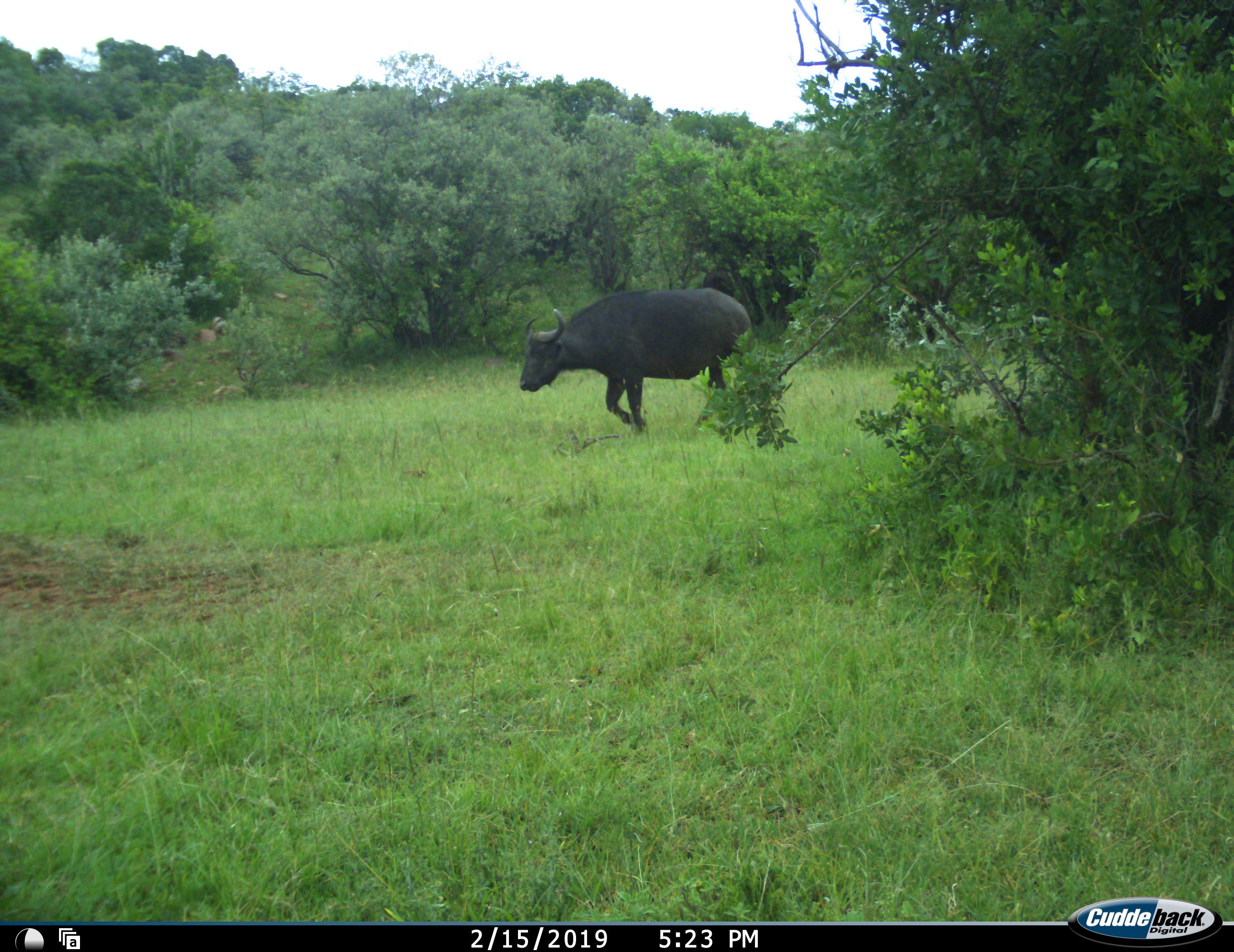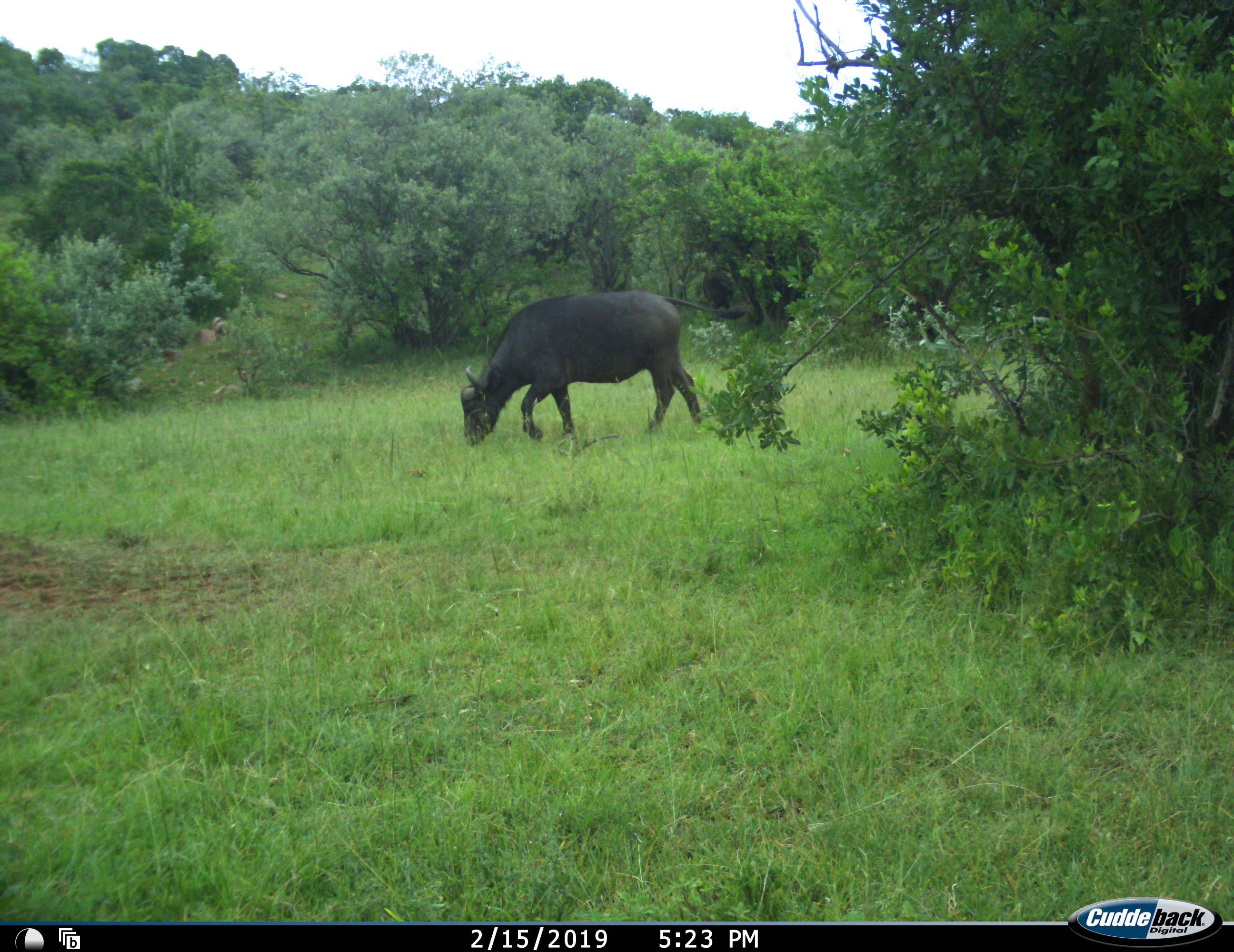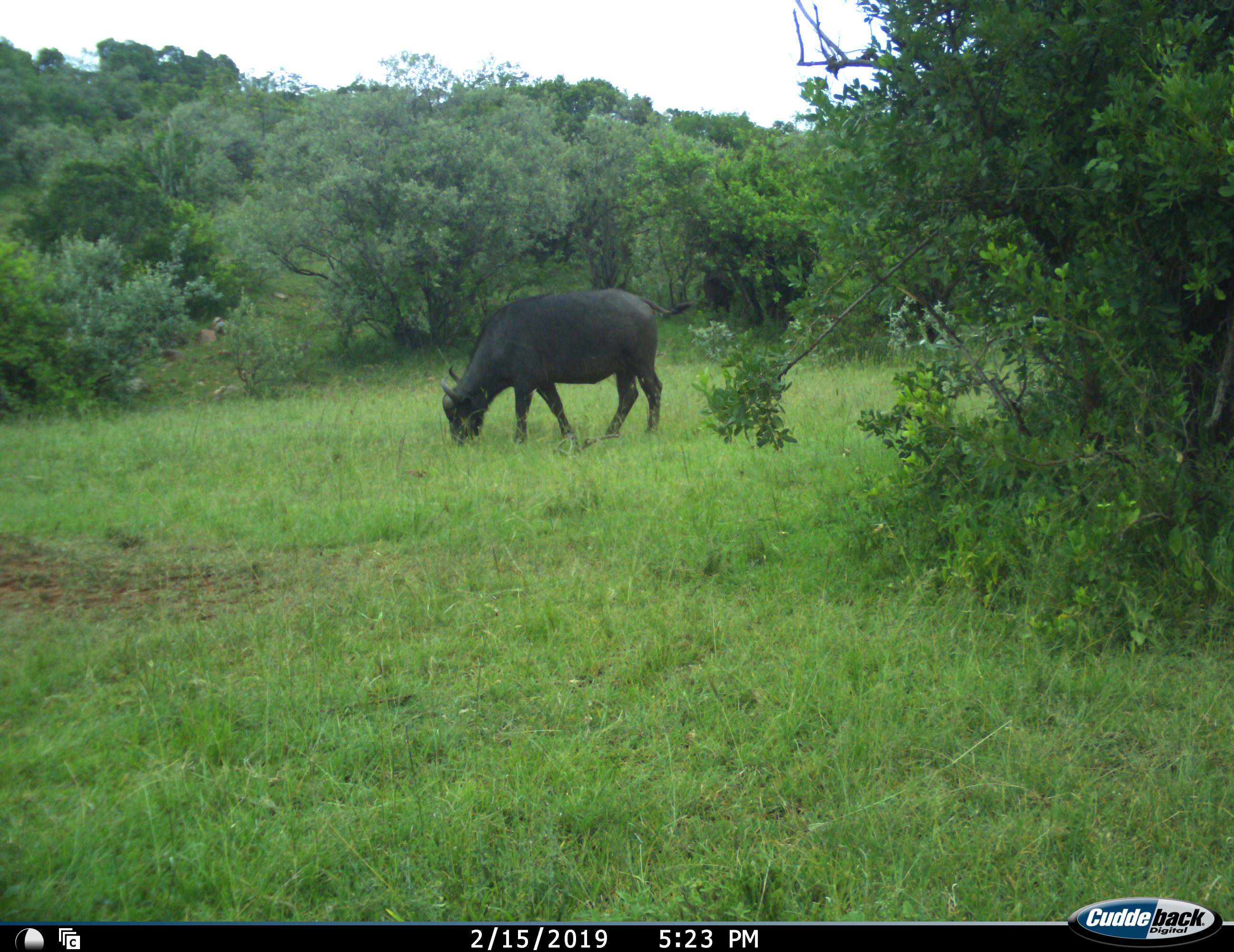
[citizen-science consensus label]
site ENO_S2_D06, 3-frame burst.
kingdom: Animalia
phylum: Chordata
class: Mammalia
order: Artiodactyla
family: Bovidae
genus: Syncerus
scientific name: Syncerus caffer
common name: african buffalo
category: buffalo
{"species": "buffalo (african buffalo) (Syncerus caffer)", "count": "1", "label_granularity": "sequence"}